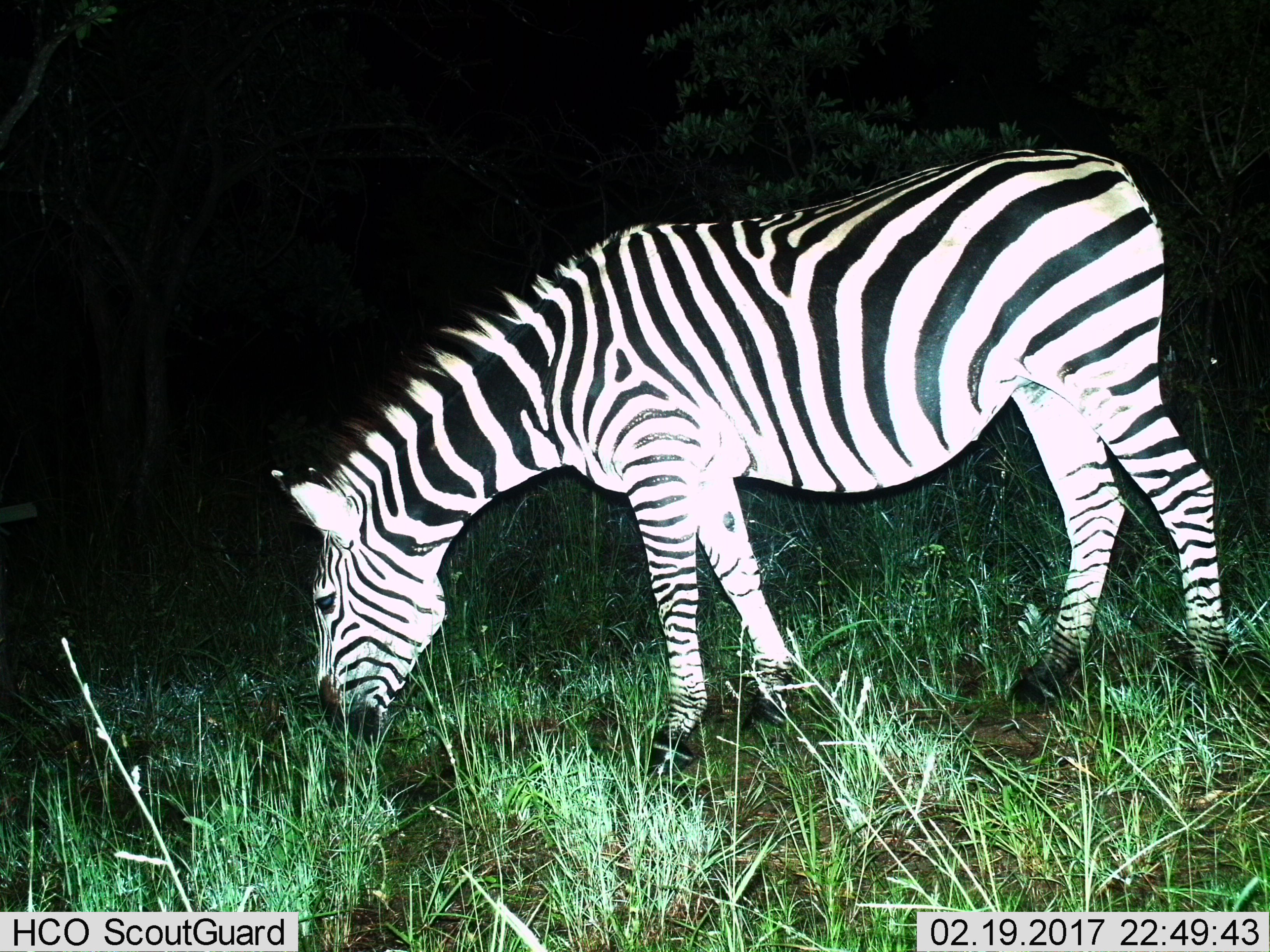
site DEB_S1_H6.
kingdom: Animalia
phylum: Chordata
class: Mammalia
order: Perissodactyla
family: Equidae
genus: Equus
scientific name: Equus quagga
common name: plains zebra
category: zebraplains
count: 1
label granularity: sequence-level